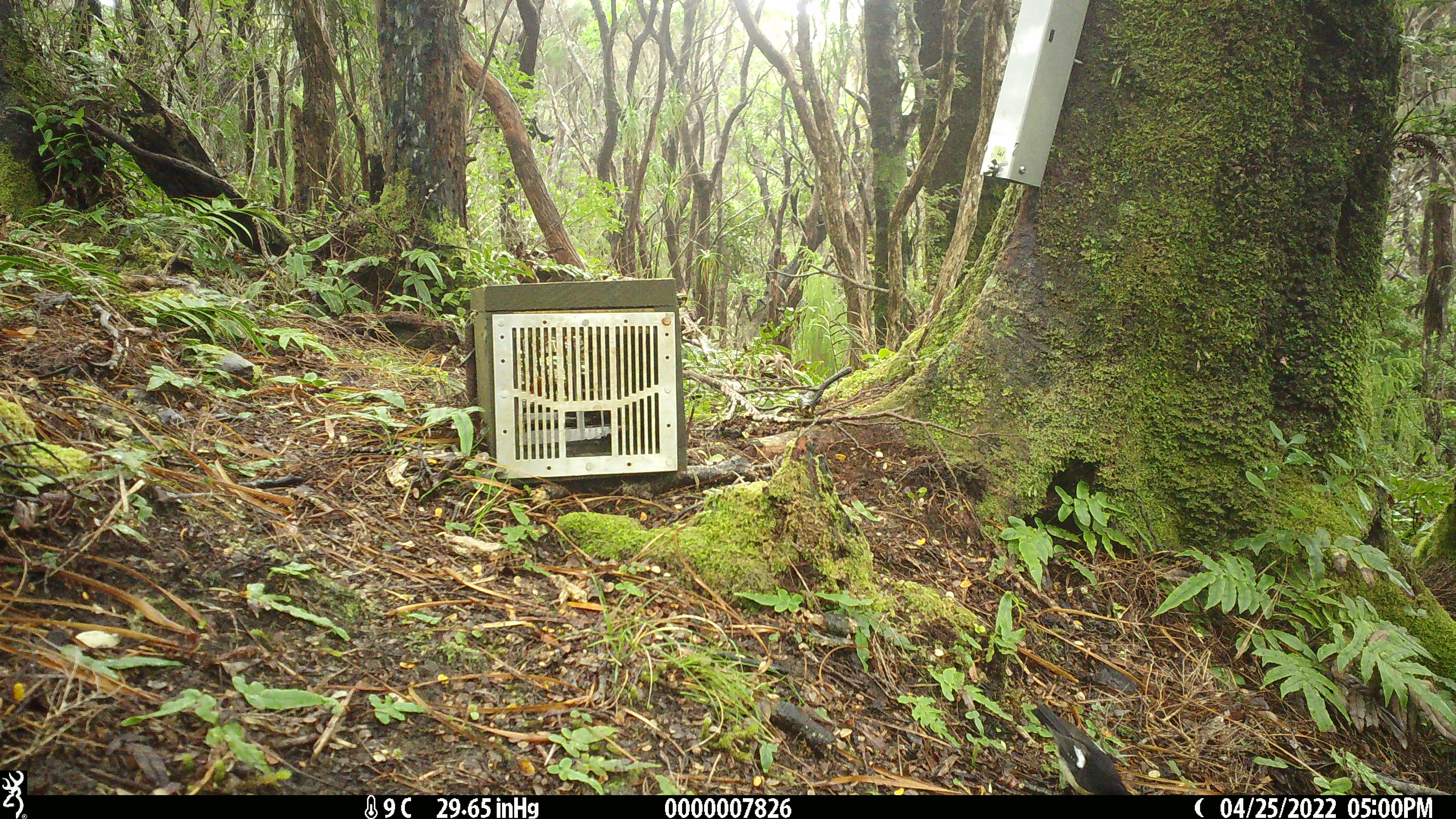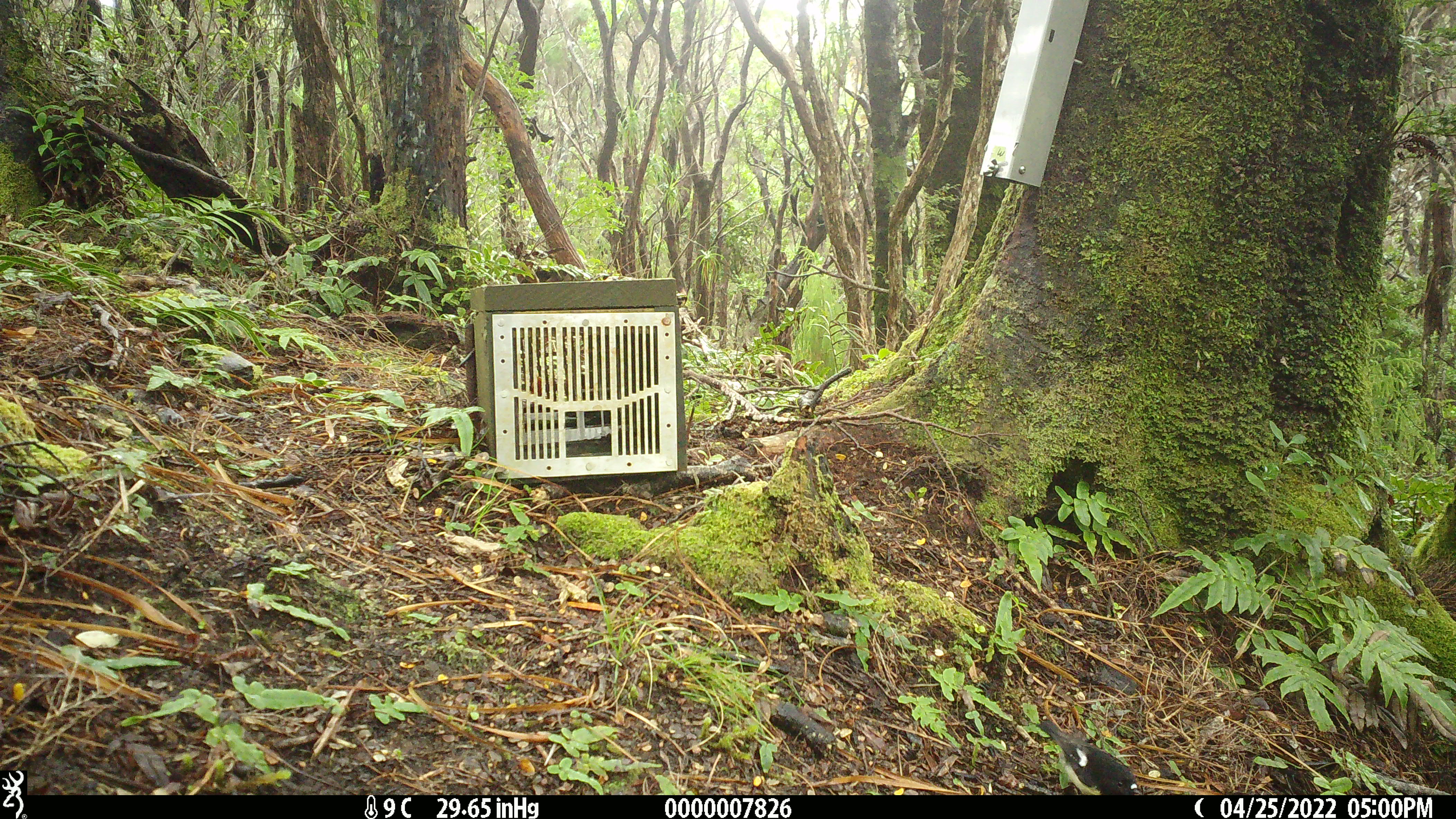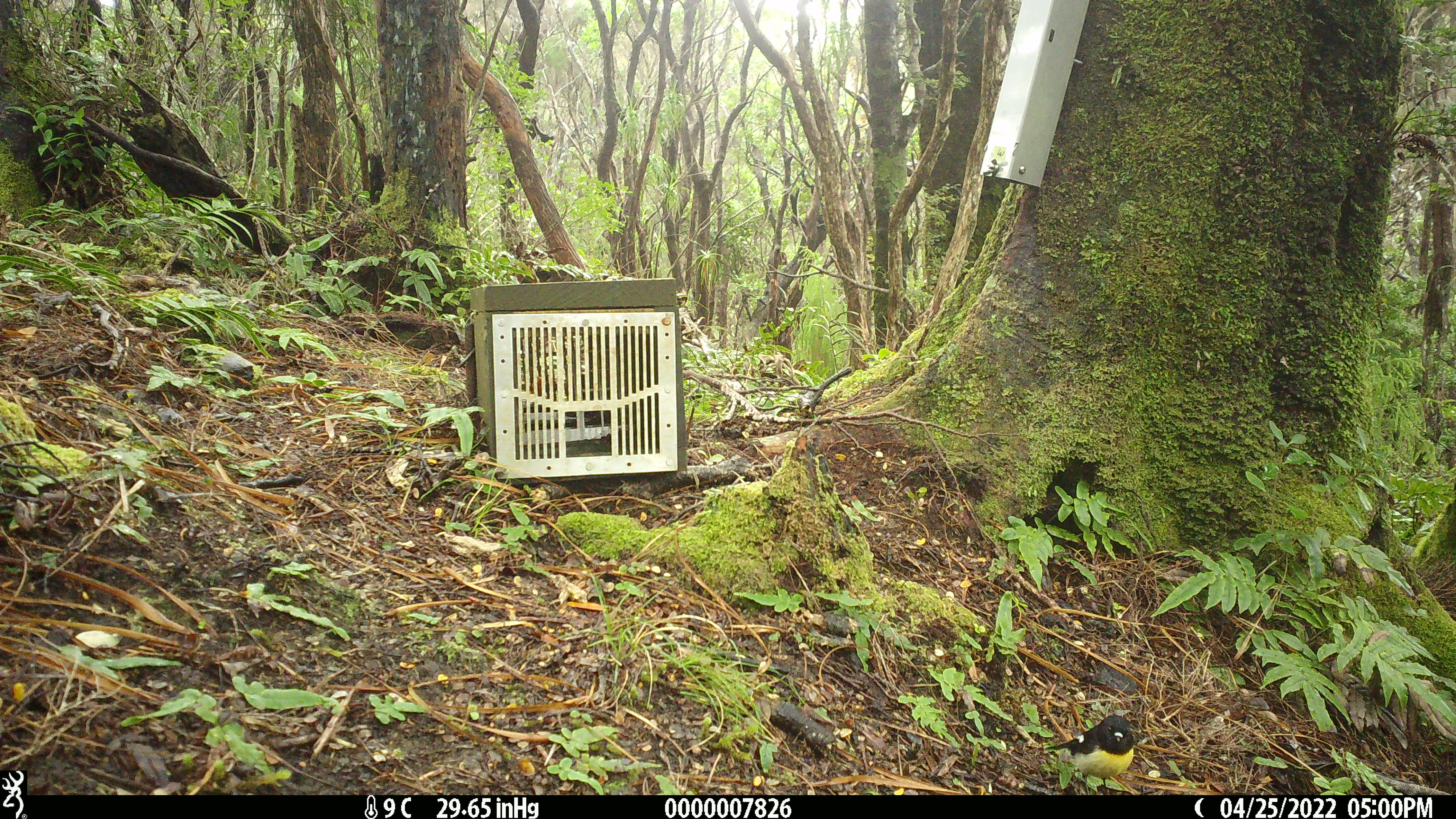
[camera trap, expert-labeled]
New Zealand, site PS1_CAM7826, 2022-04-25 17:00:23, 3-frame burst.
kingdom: Animalia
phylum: Chordata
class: Aves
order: Passeriformes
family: Petroicidae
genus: Petroica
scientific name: Petroica macrocephala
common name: tomtit